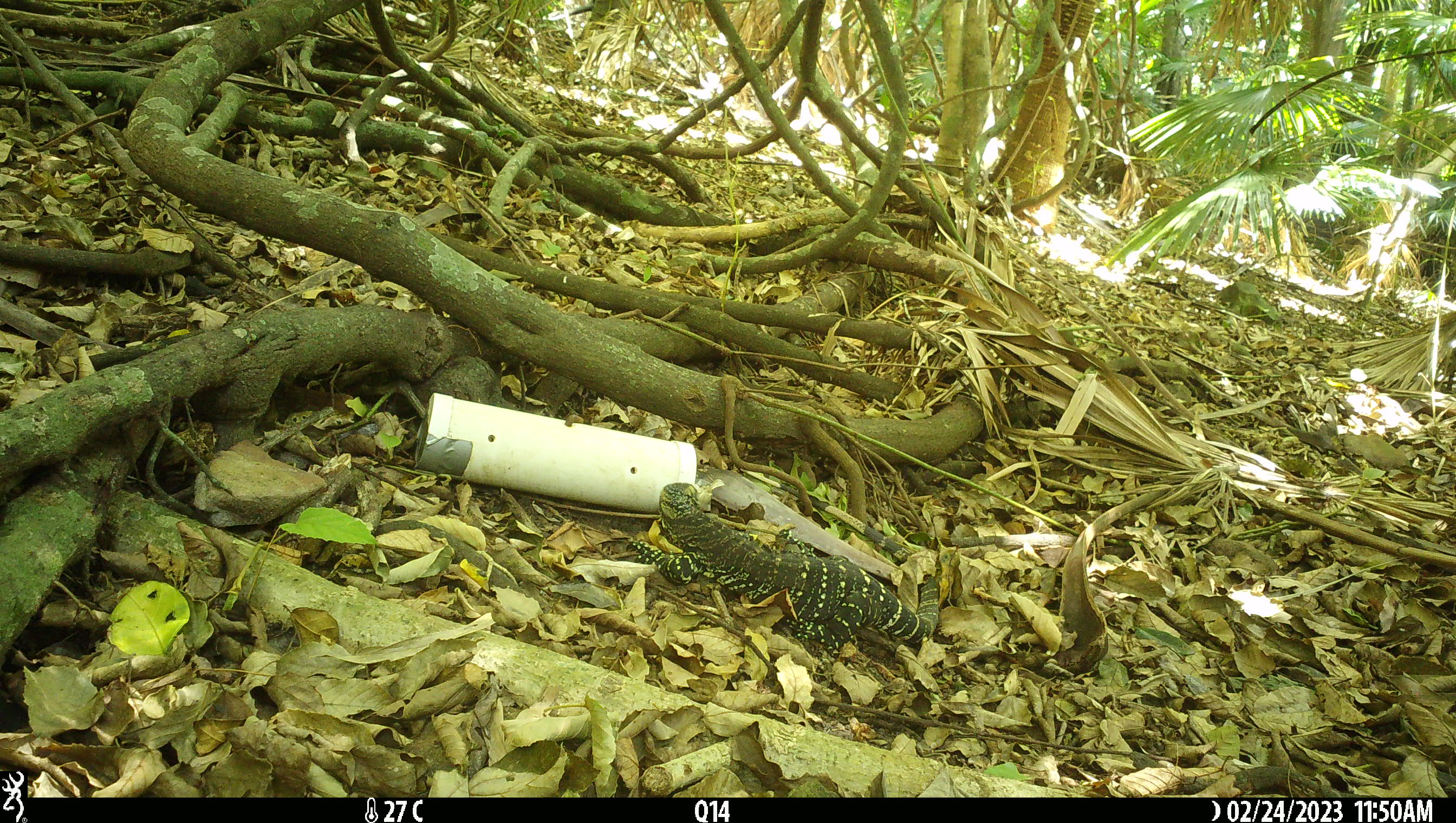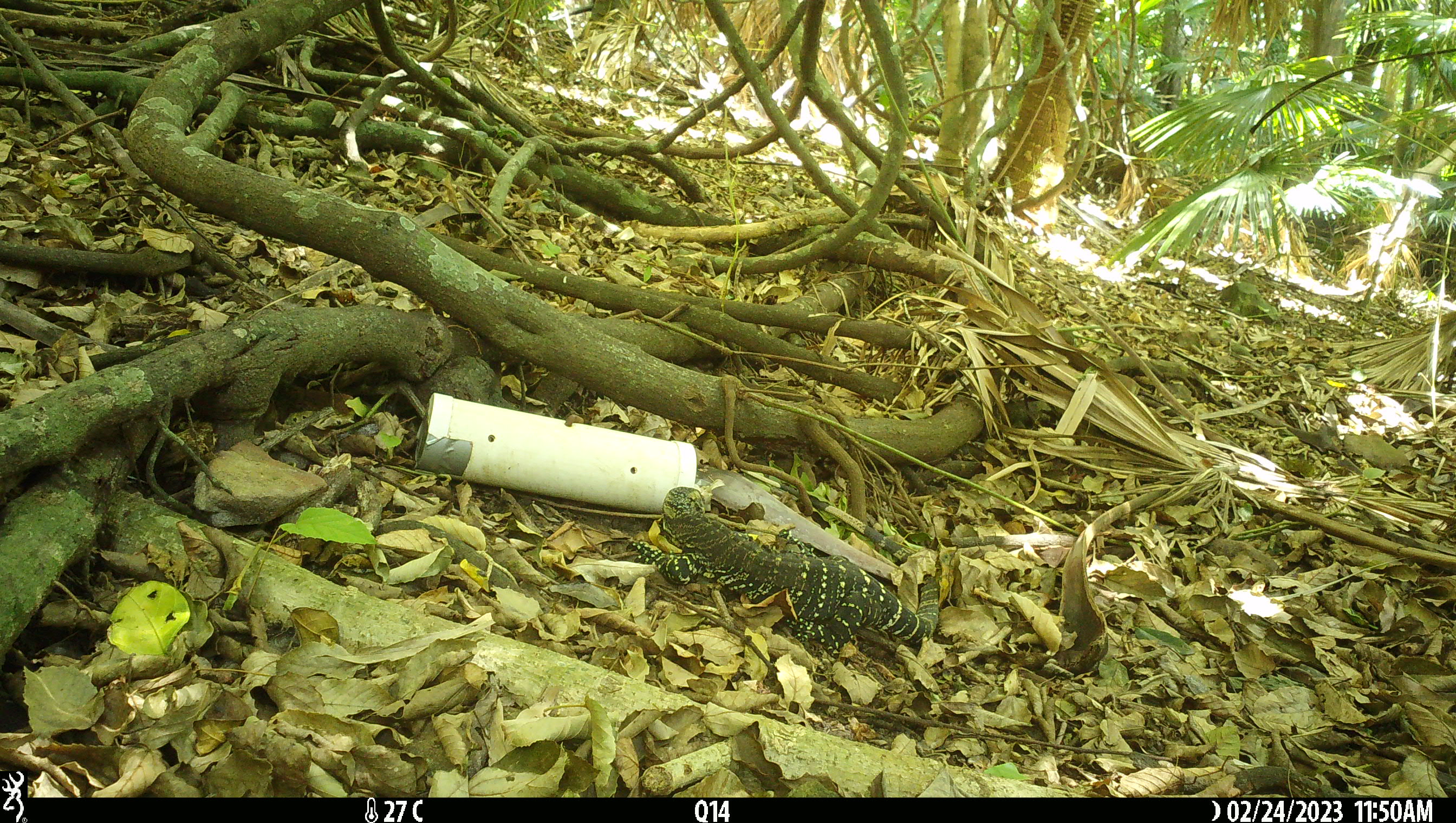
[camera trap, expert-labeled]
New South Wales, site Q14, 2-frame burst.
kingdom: Animalia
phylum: Chordata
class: Reptilia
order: Squamata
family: Varanidae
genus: Varanus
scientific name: Varanus varius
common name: lace monitor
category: goanna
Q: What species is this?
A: Goanna (lace monitor) (Varanus varius).